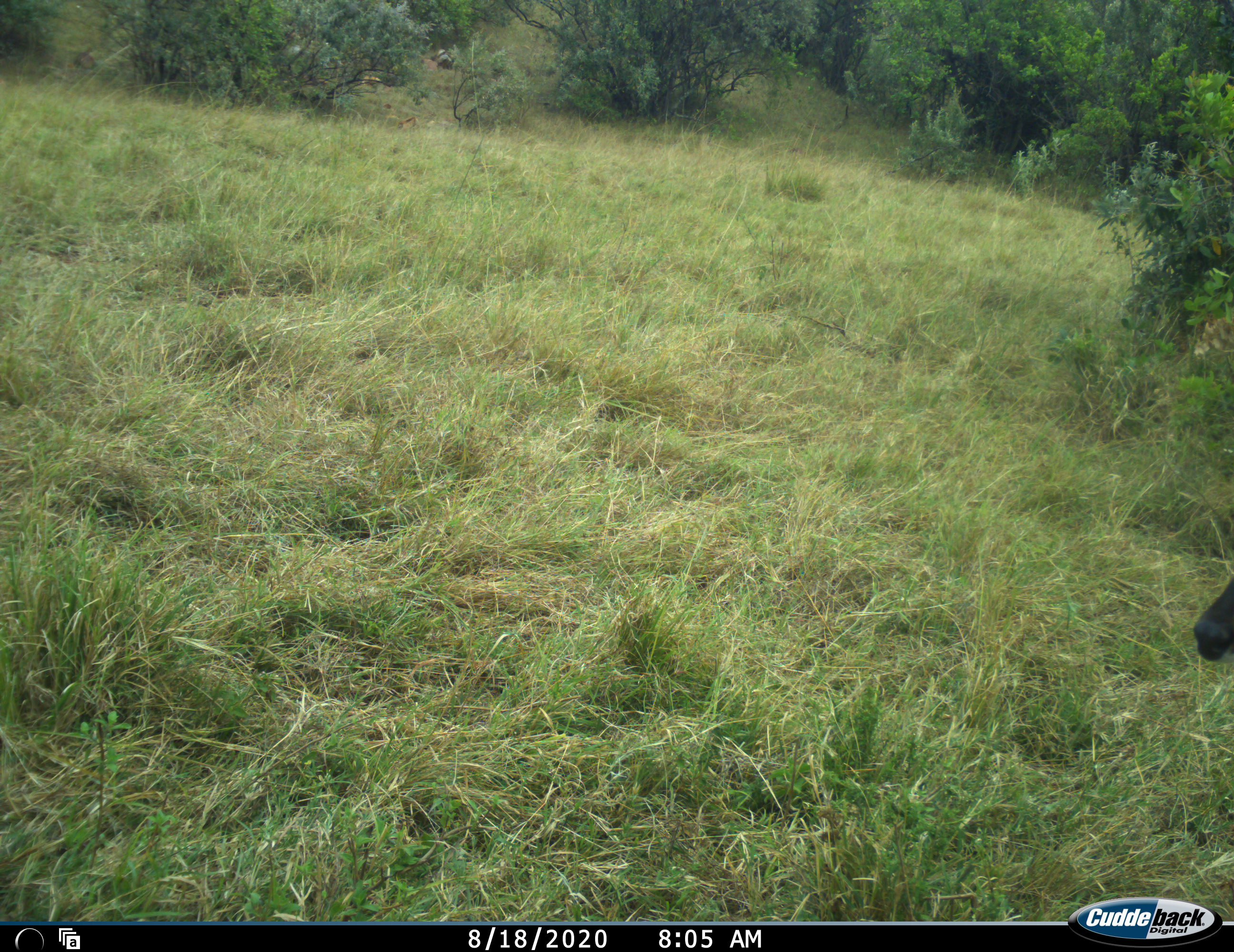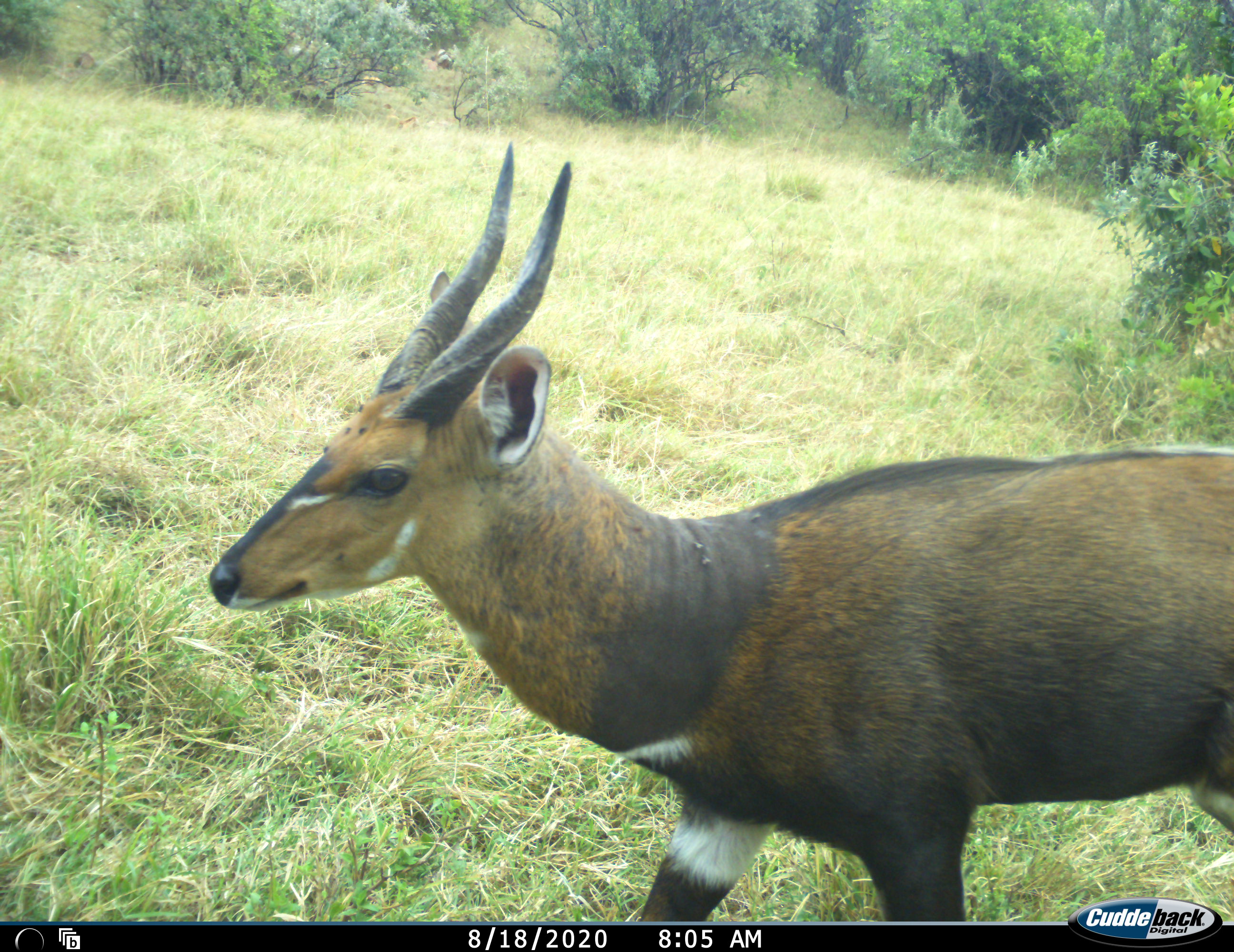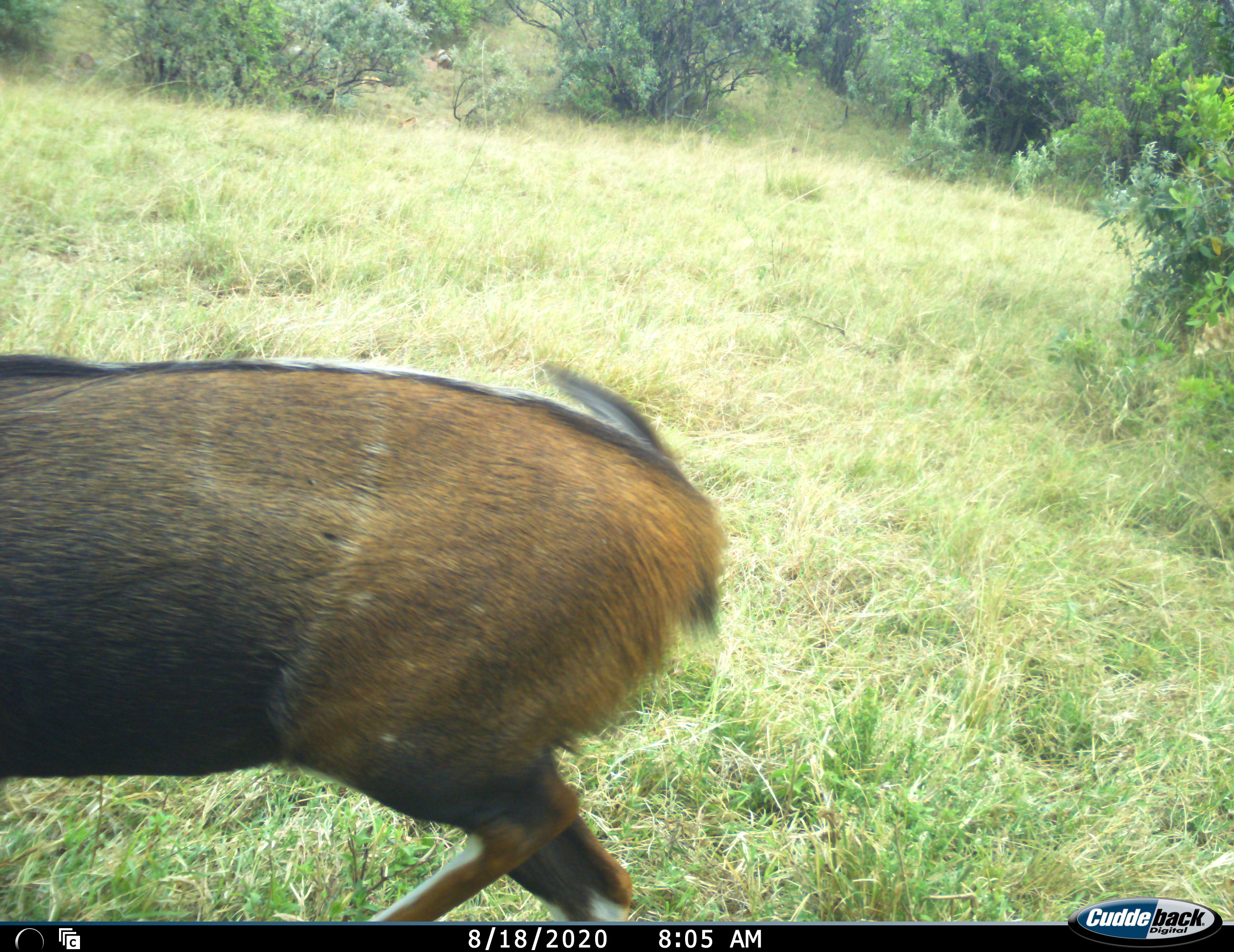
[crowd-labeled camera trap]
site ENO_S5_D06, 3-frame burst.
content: unidentified animal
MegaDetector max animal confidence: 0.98